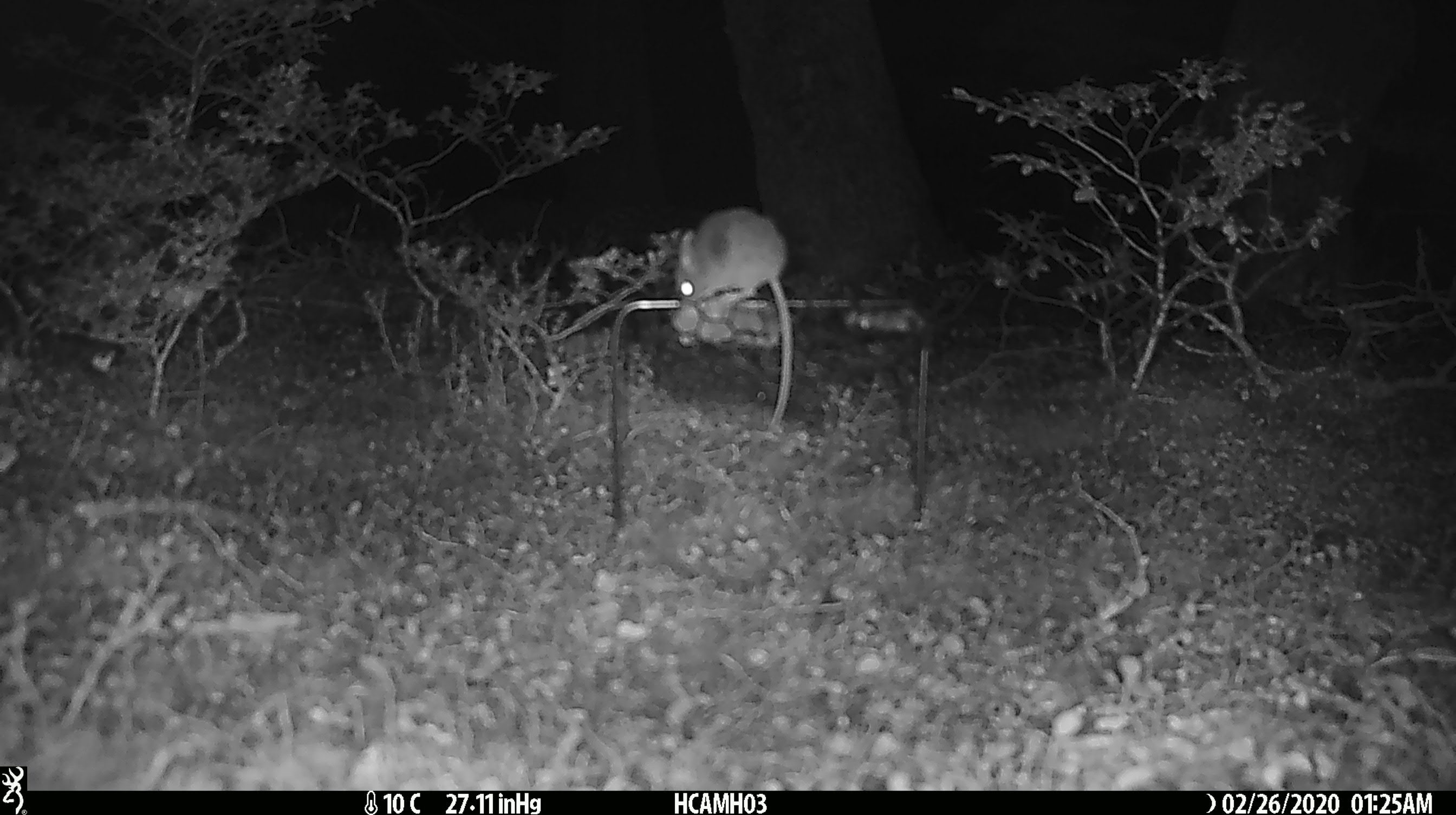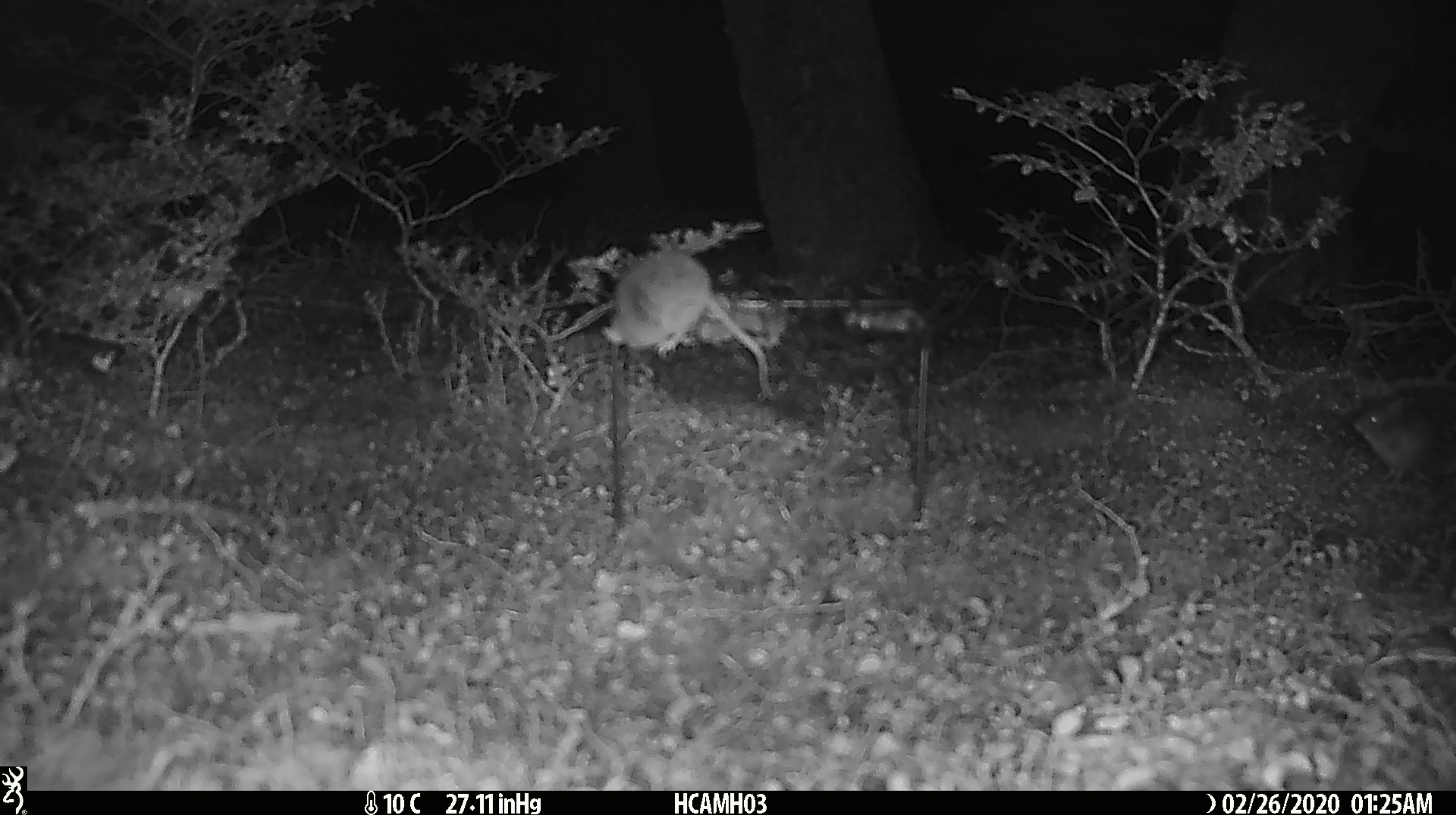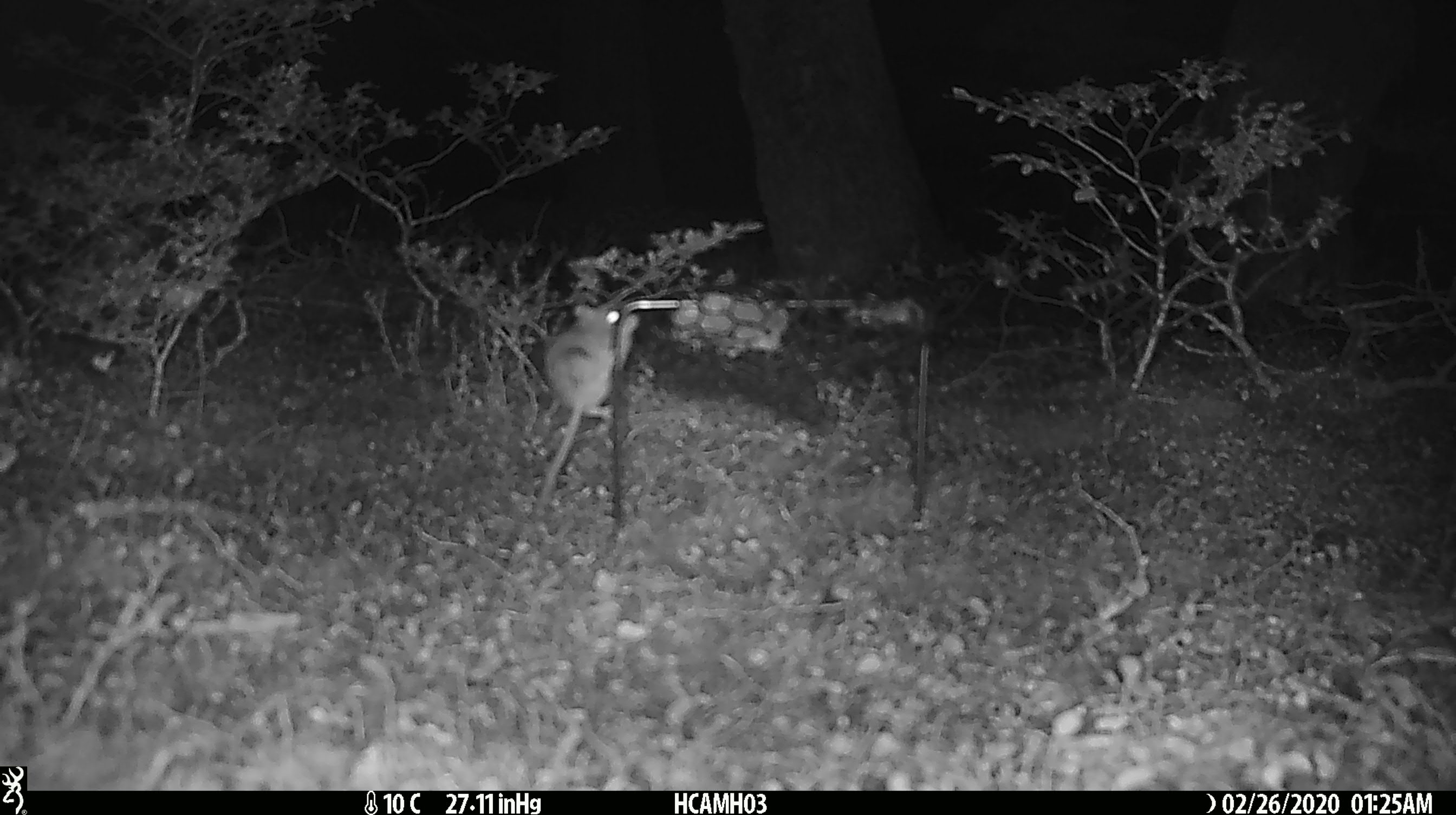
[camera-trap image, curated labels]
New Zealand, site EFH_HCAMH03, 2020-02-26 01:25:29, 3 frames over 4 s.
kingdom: Animalia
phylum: Chordata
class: Mammalia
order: Rodentia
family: Muridae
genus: Mus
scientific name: Mus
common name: mouse